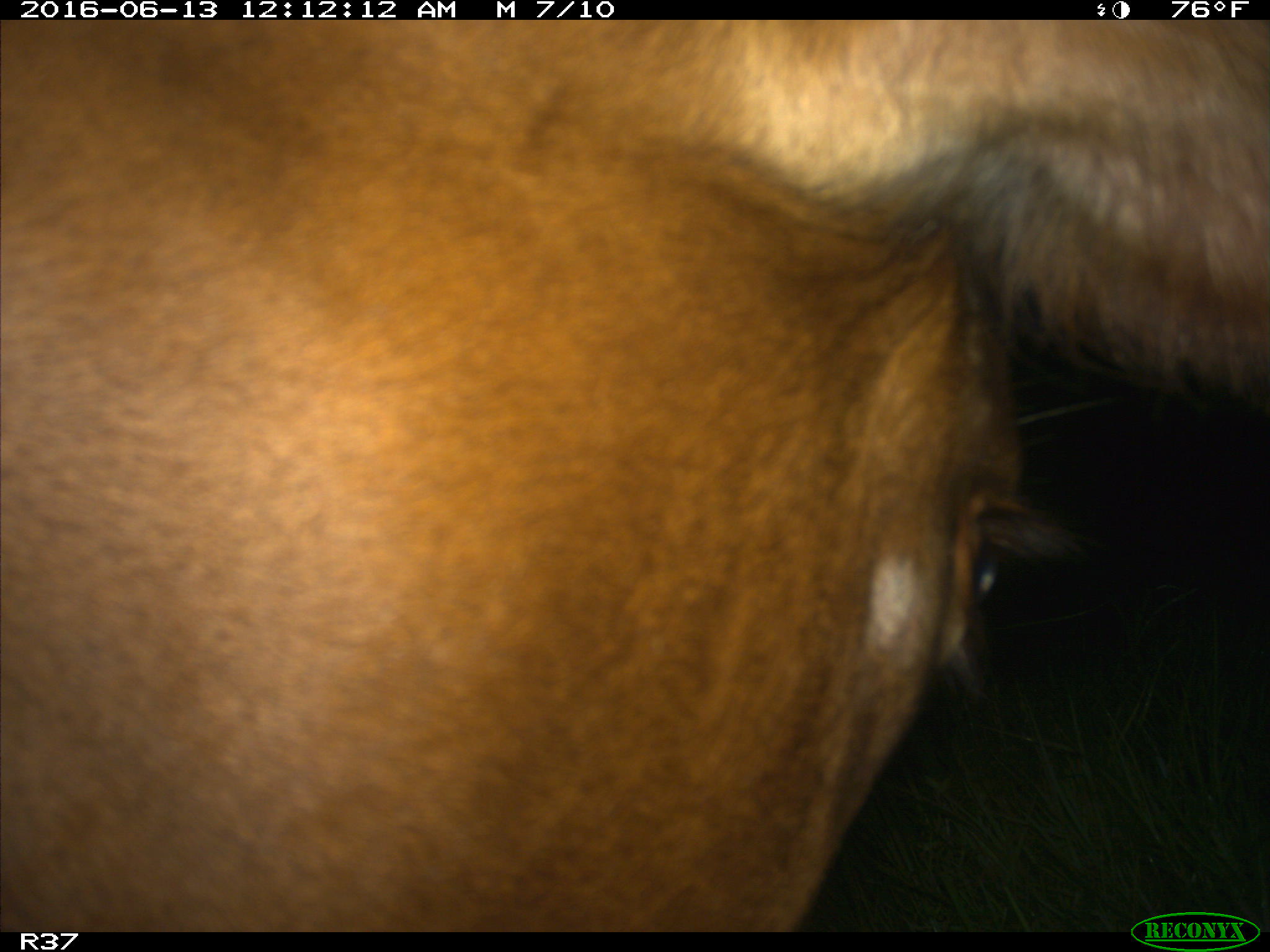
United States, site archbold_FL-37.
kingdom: Animalia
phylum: Chordata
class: Mammalia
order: Artiodactyla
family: Bovidae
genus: Bos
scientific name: Bos taurus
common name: domestic cow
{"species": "Bos taurus (domestic cow)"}